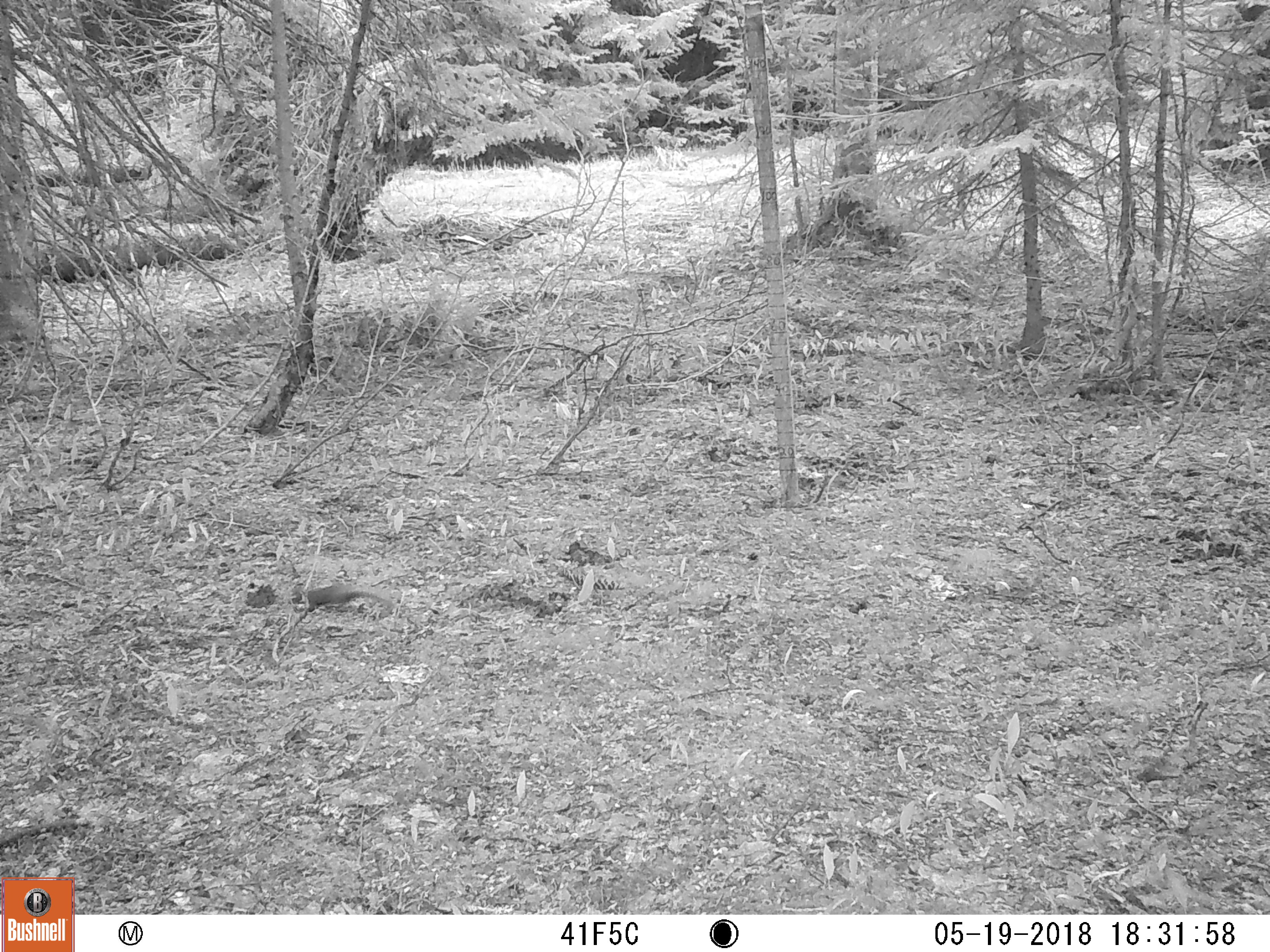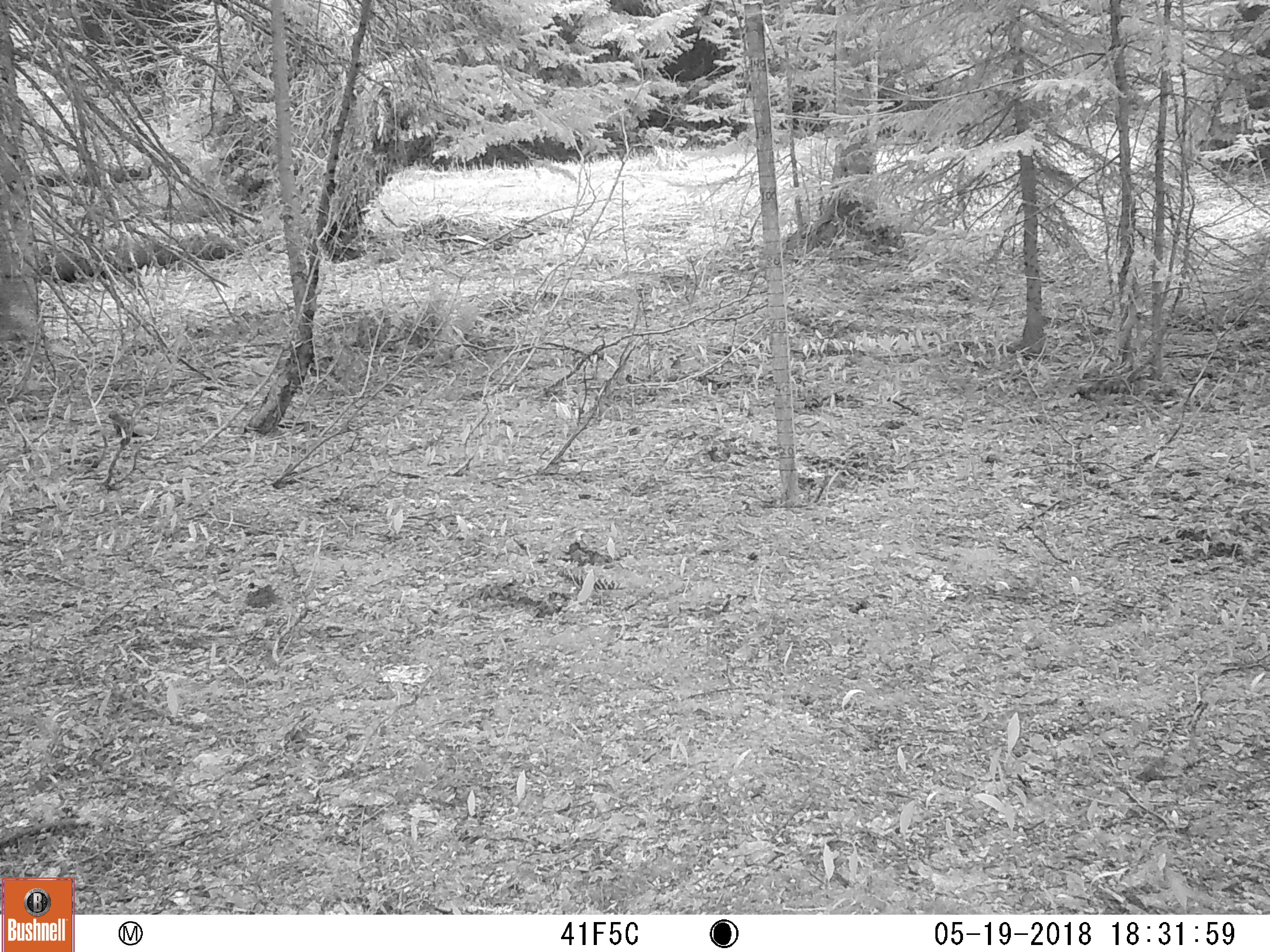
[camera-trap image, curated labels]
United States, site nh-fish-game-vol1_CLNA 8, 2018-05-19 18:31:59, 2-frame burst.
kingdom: Animalia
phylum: Chordata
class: Mammalia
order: Rodentia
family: Sciuridae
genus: Tamiasciurus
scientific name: Tamiasciurus hudsonicus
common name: red squirrel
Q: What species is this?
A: Red squirrel (Tamiasciurus hudsonicus).